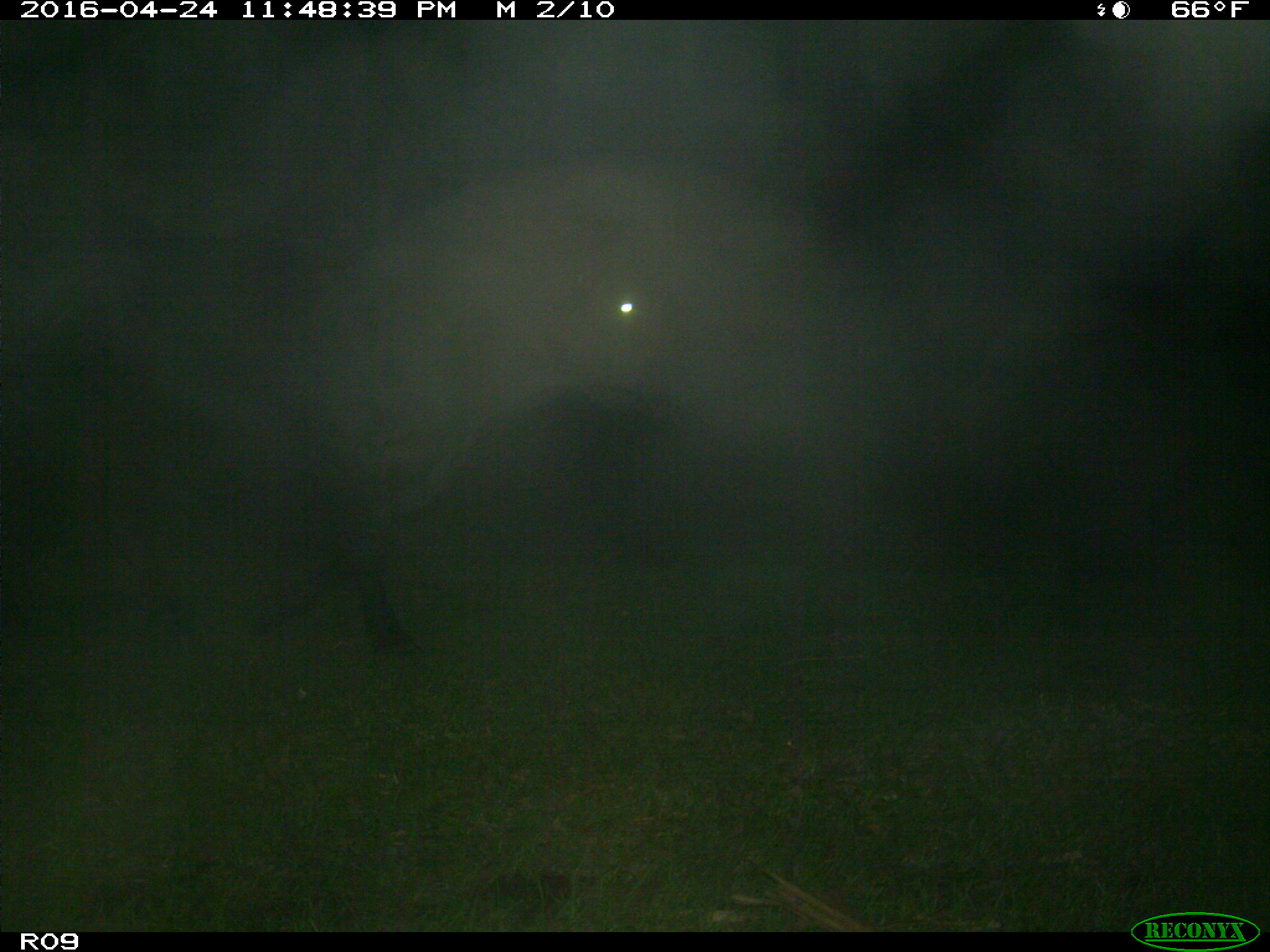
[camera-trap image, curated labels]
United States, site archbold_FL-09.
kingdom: Animalia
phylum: Chordata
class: Mammalia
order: Artiodactyla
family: Bovidae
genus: Bos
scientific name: Bos taurus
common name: domestic cow